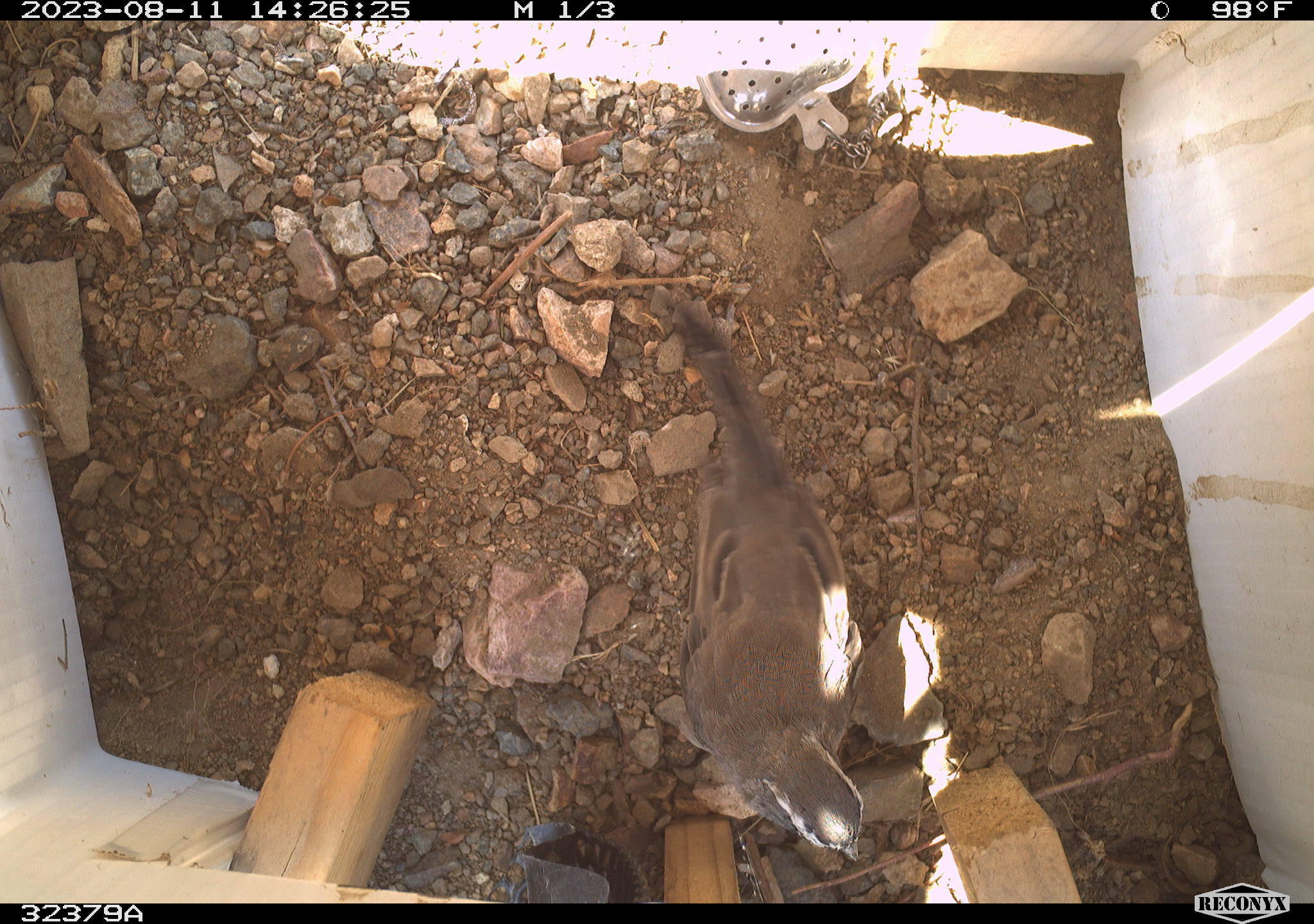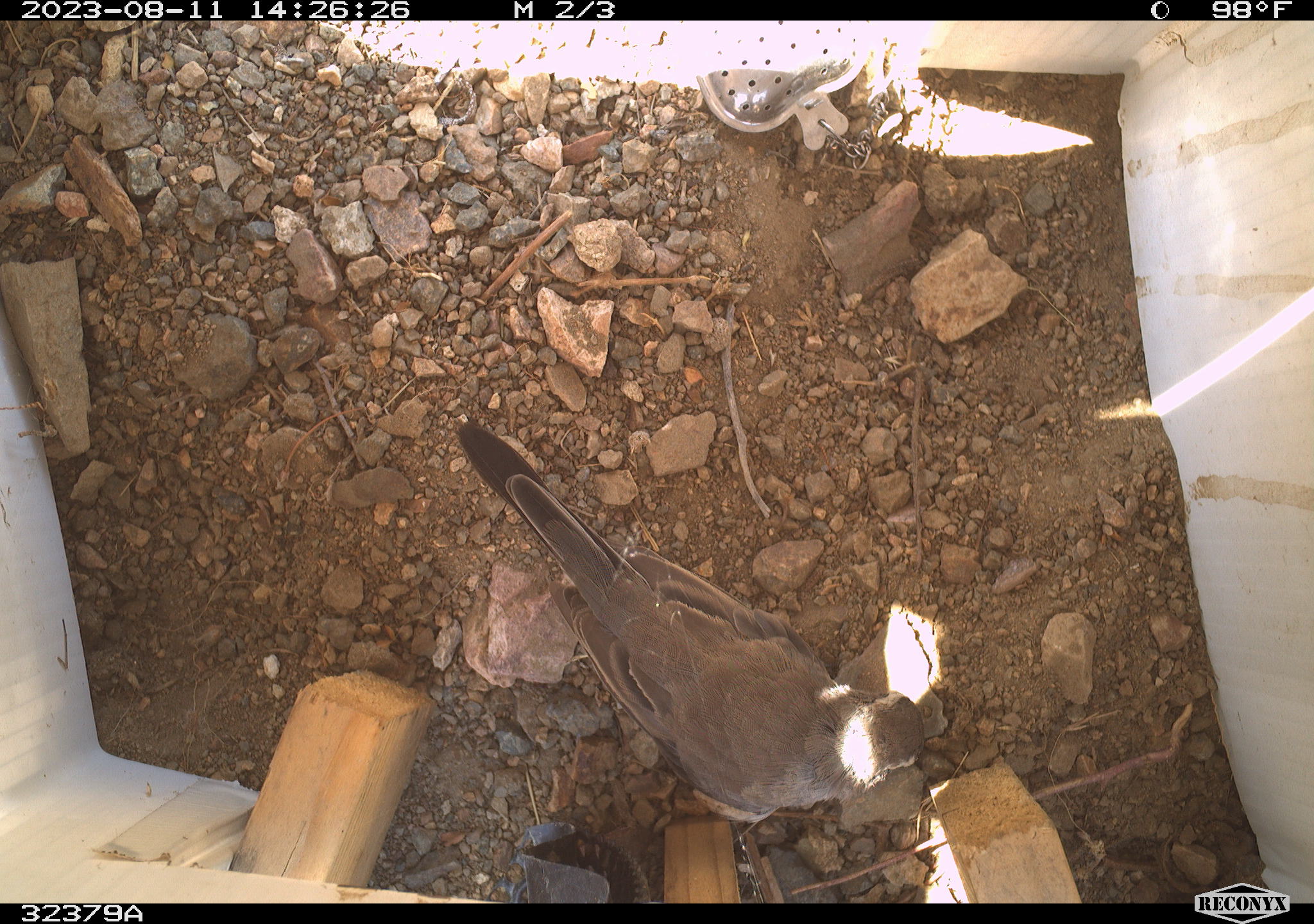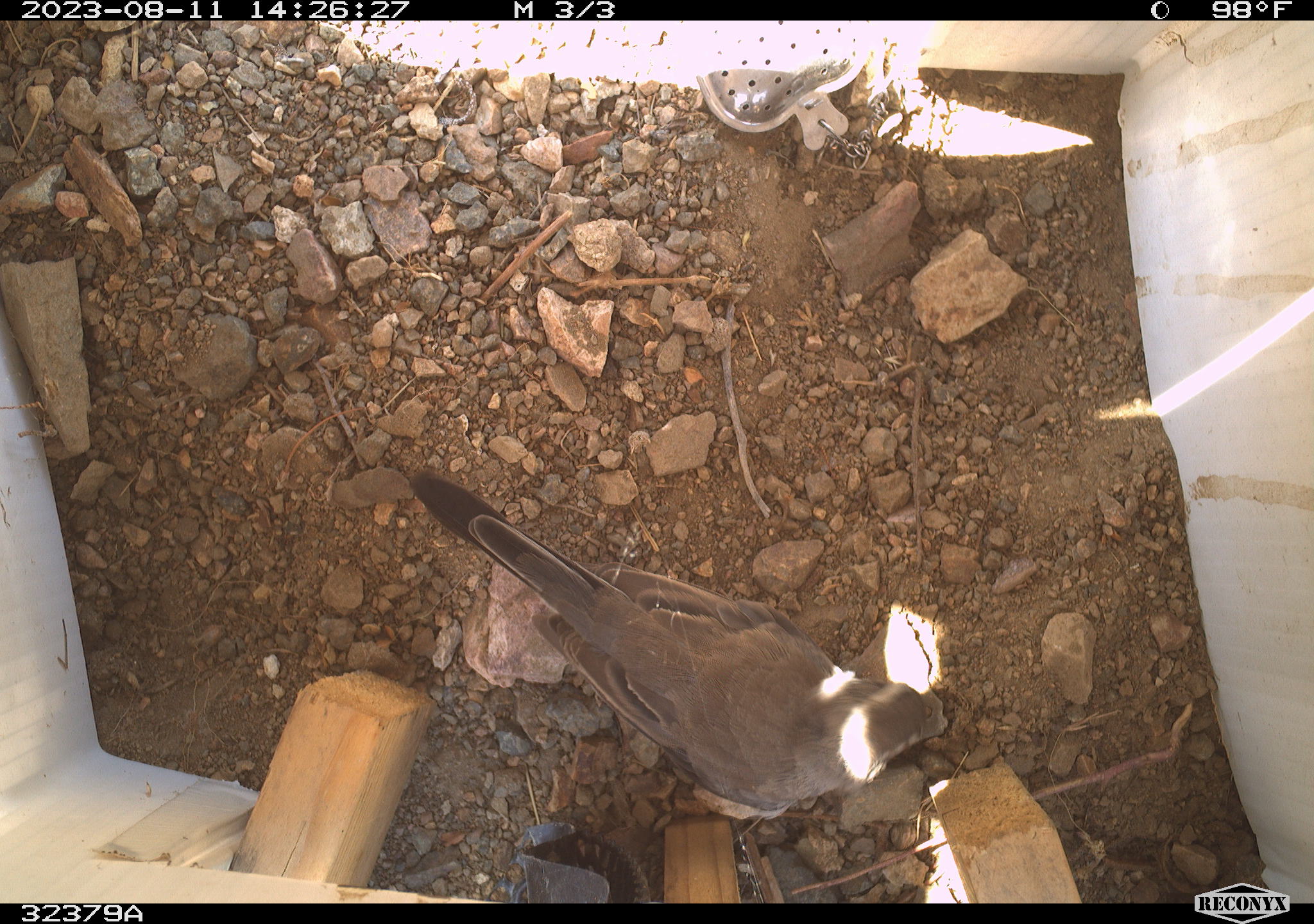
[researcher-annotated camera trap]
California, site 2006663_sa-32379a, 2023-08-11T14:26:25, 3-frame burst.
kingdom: Animalia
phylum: Chordata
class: Aves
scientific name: Aves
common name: bird